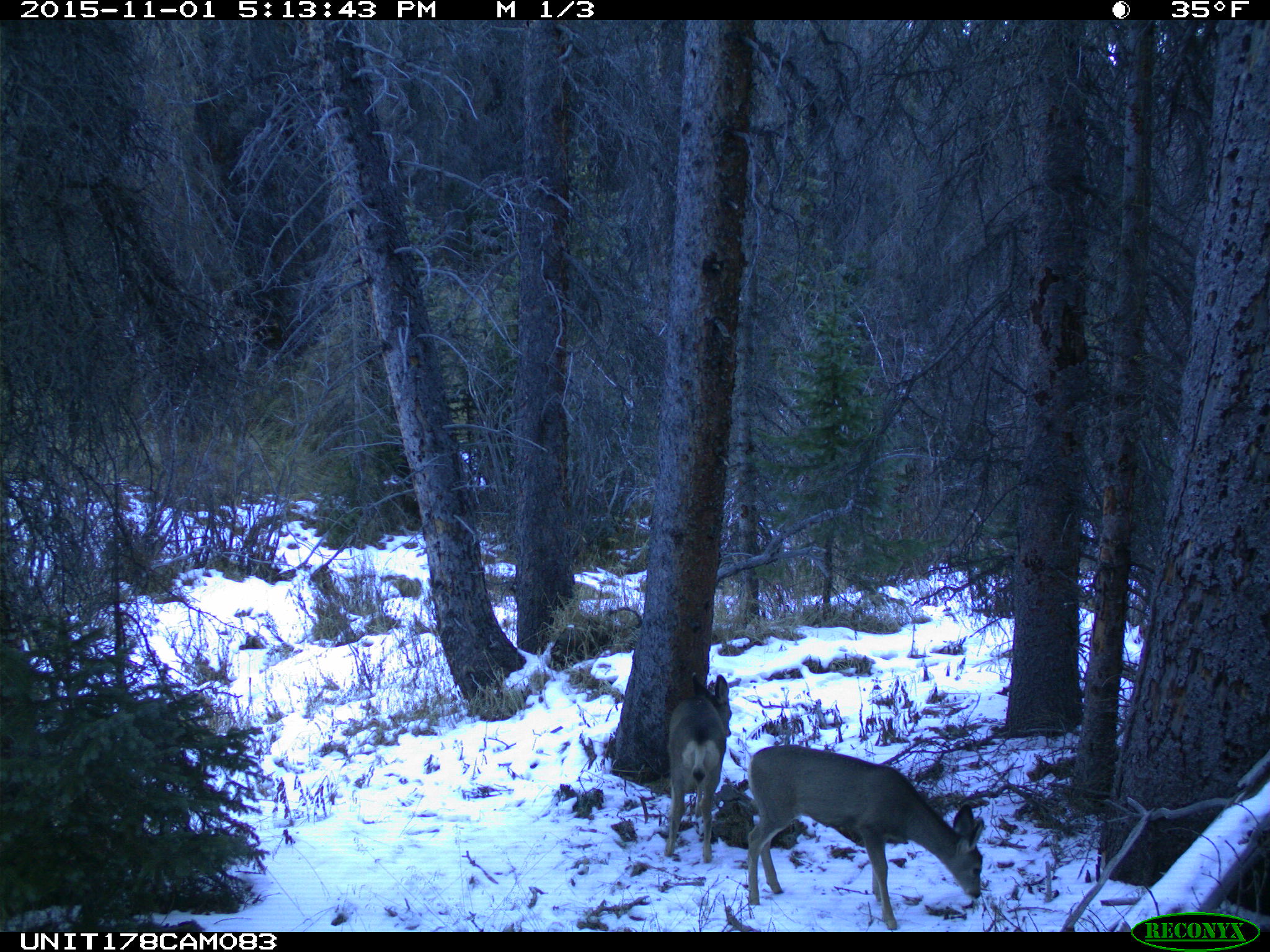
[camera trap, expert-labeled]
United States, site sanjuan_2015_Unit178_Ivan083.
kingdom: Animalia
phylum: Chordata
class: Mammalia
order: Artiodactyla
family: Cervidae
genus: Odocoileus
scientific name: Odocoileus hemionus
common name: mule deer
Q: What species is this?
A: Odocoileus hemionus (mule deer).